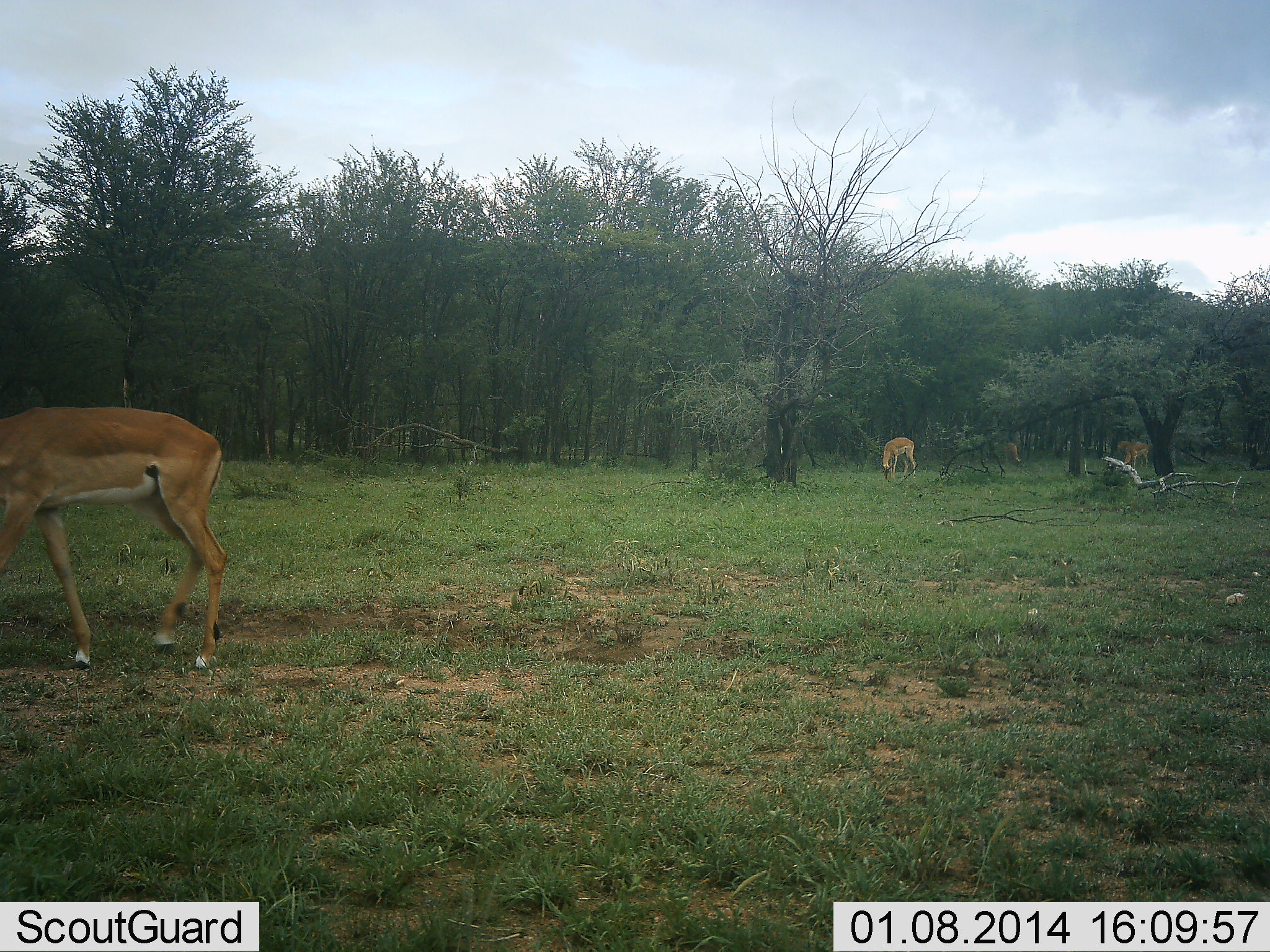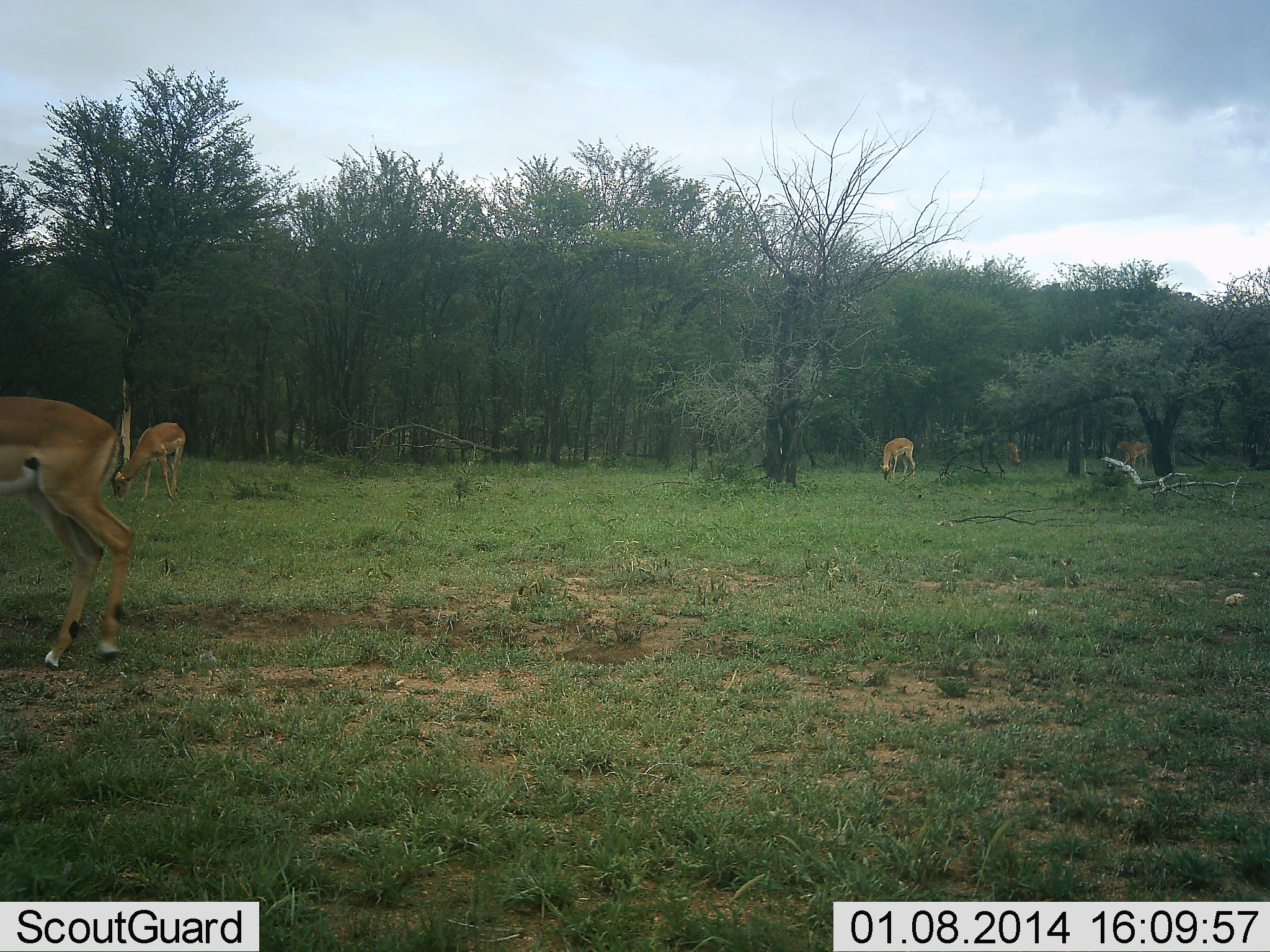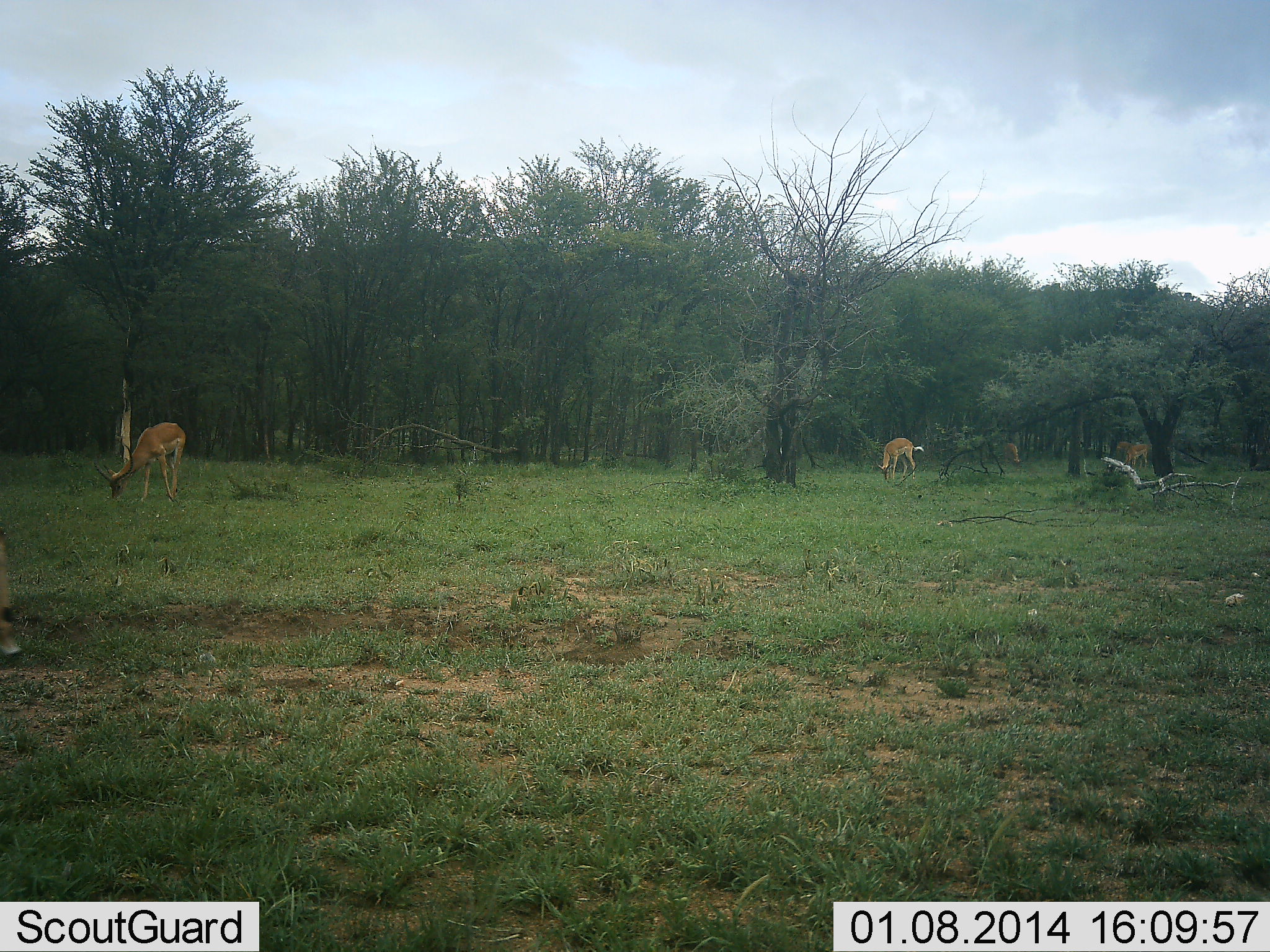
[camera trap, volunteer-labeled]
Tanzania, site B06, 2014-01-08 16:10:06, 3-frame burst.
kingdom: Animalia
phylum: Chordata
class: Mammalia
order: Artiodactyla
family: Bovidae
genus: Aepyceros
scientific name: Aepyceros melampus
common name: impala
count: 5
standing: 40%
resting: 0%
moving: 40%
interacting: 0%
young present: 0%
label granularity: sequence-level